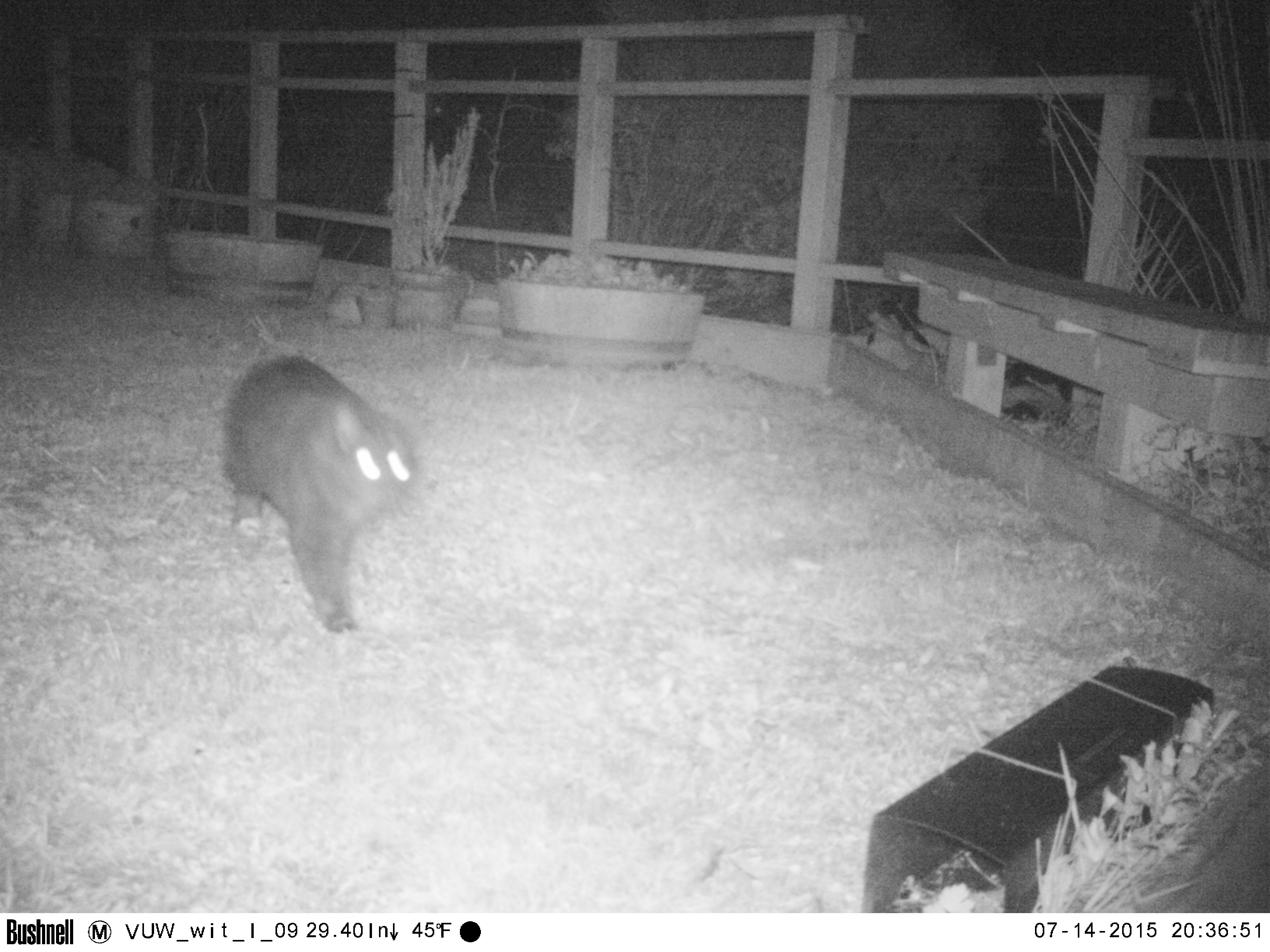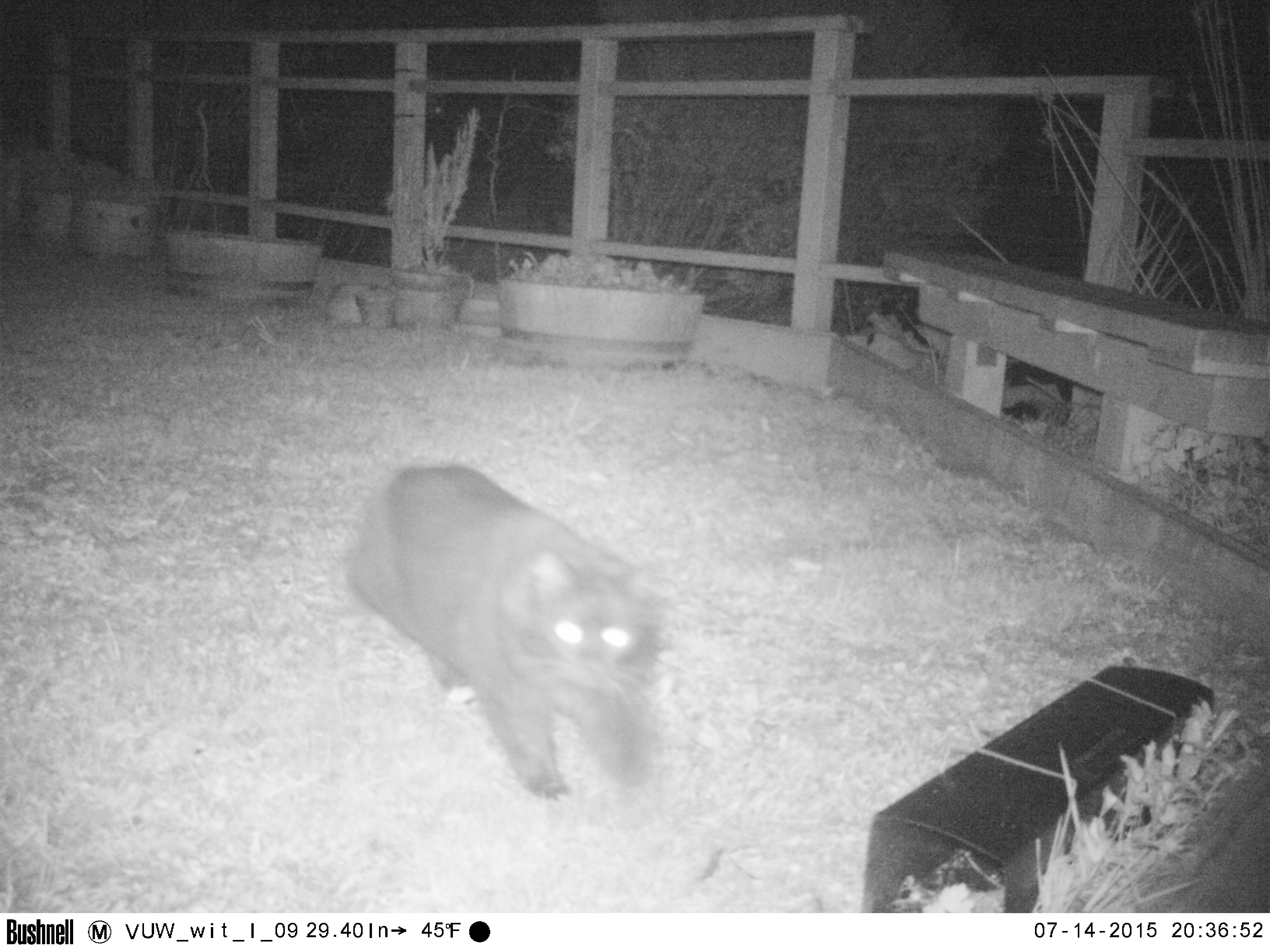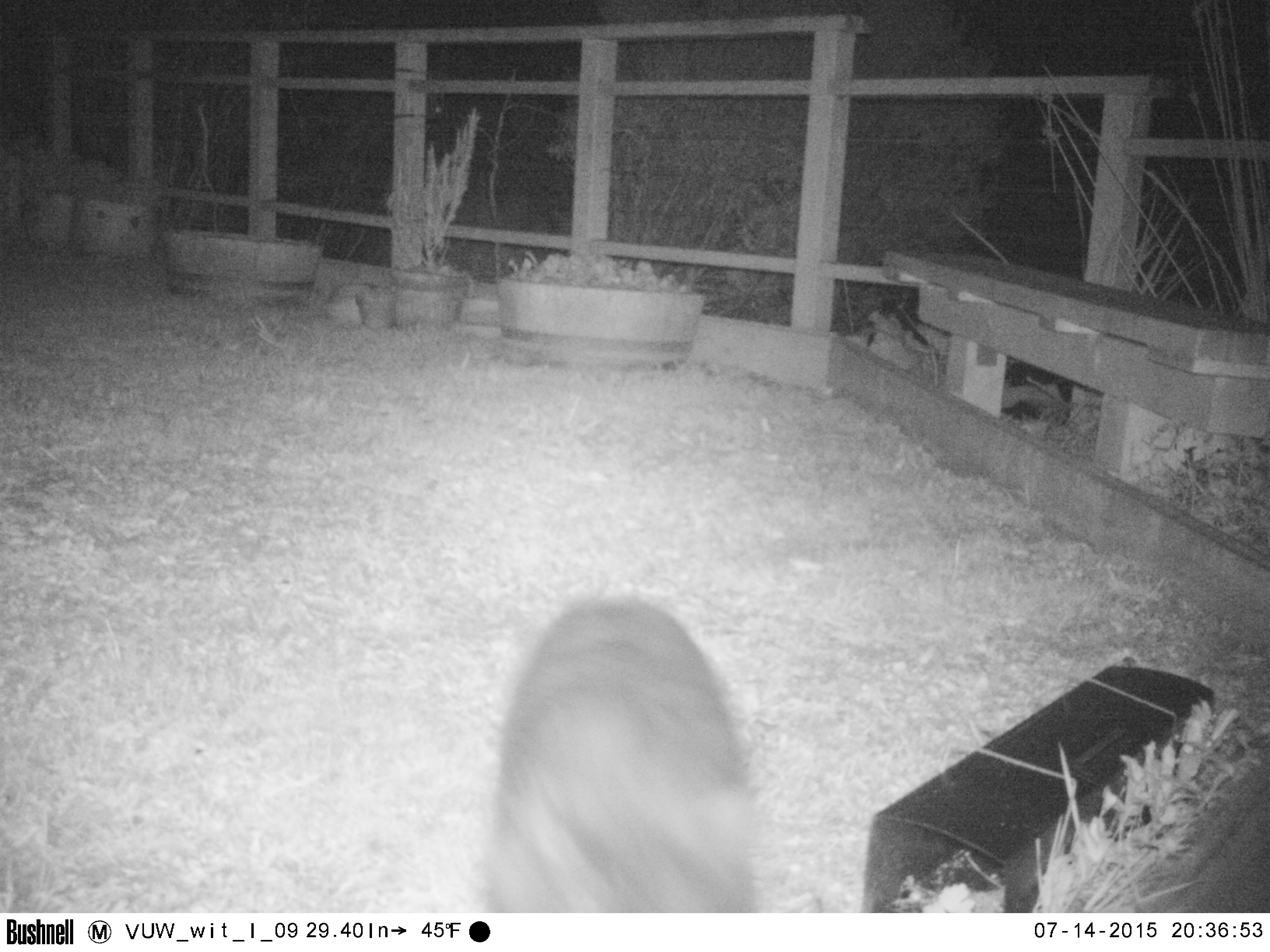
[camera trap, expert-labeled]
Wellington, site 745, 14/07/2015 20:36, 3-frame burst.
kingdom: Animalia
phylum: Chordata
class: Mammalia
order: Carnivora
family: Felidae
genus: Felis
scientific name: Felis catus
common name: cat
Cat (Felis catus).